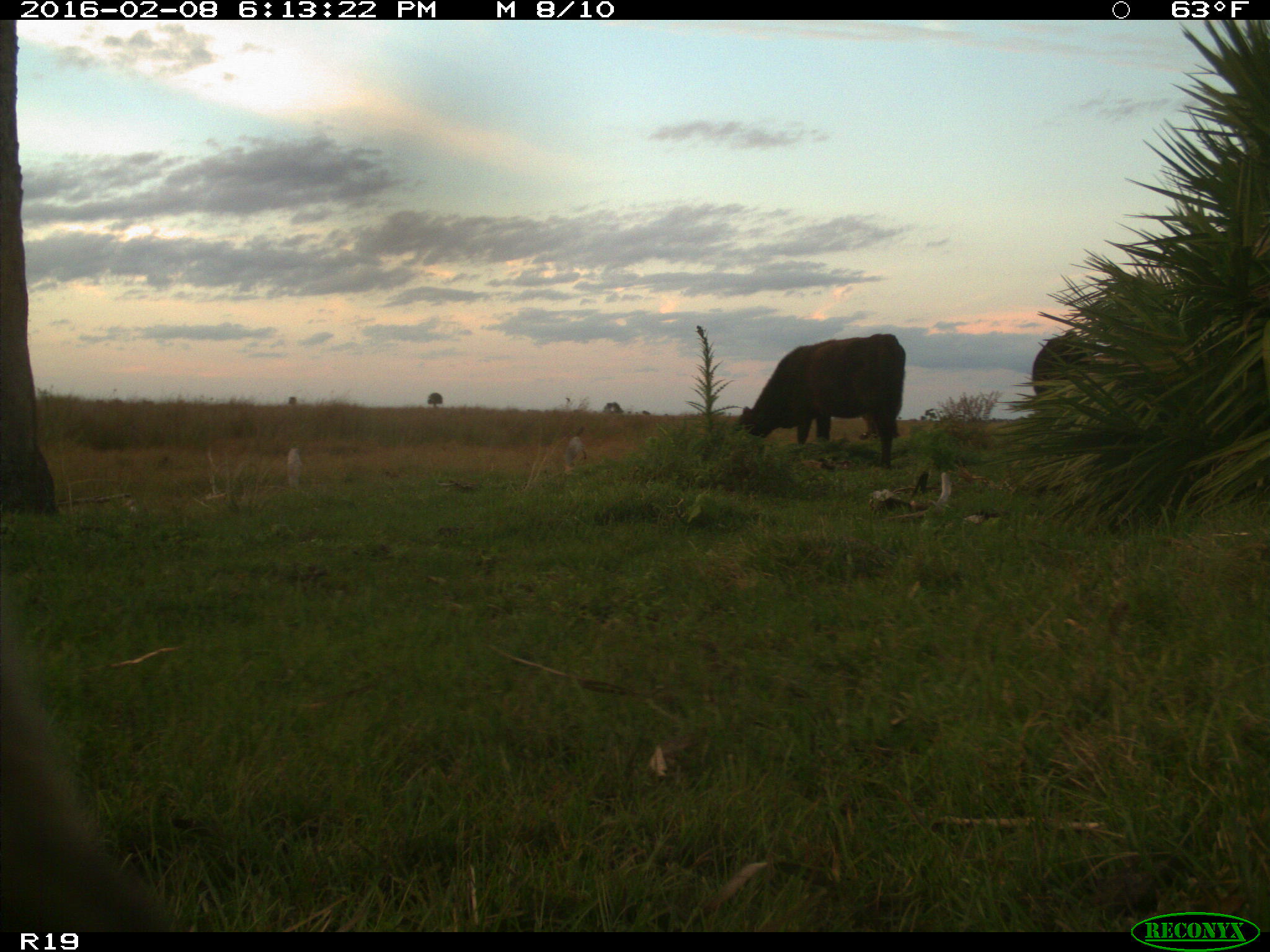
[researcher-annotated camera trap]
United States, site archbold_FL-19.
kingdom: Animalia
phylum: Chordata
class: Mammalia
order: Artiodactyla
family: Bovidae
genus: Bos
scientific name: Bos taurus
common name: domestic cow